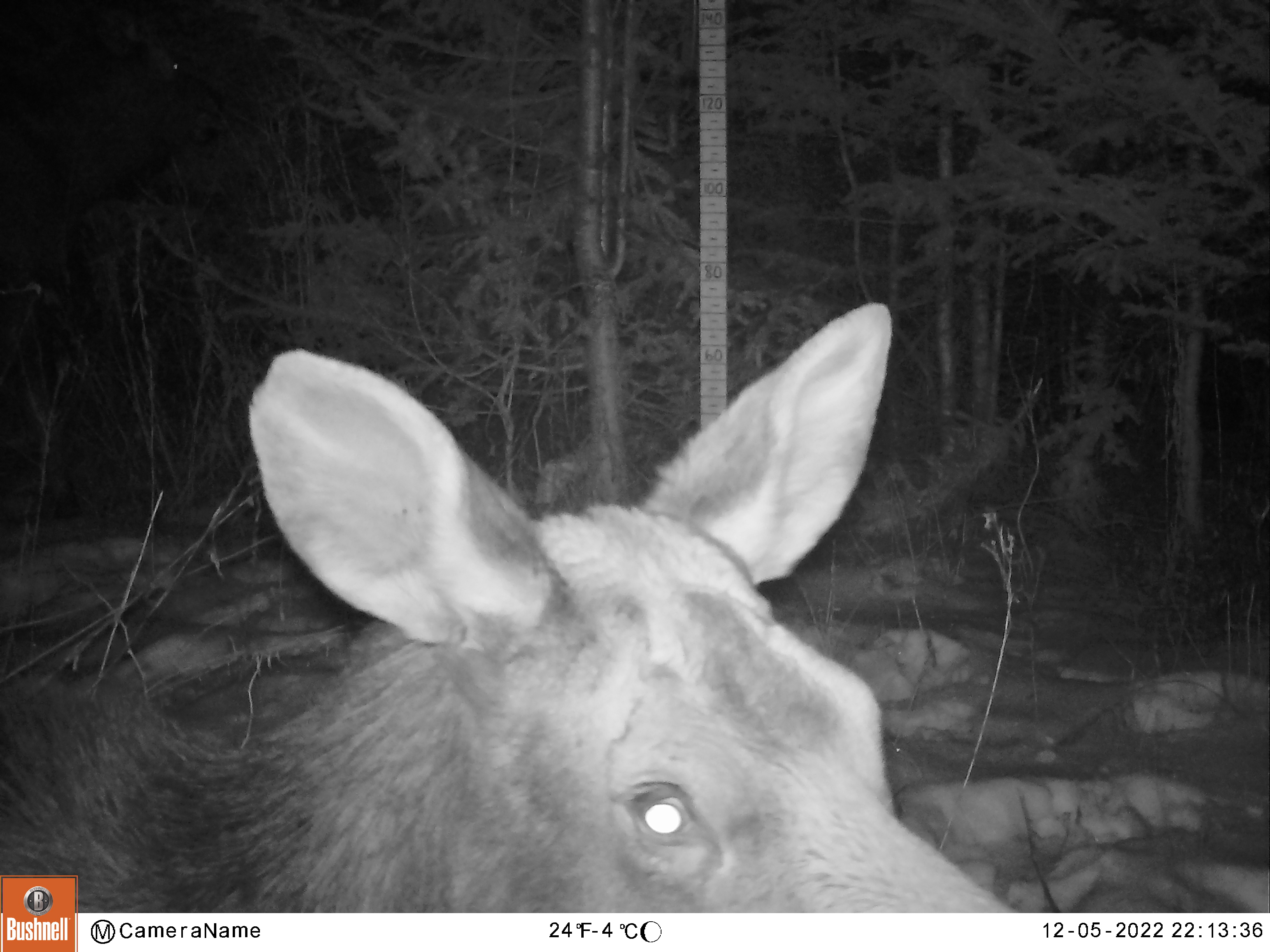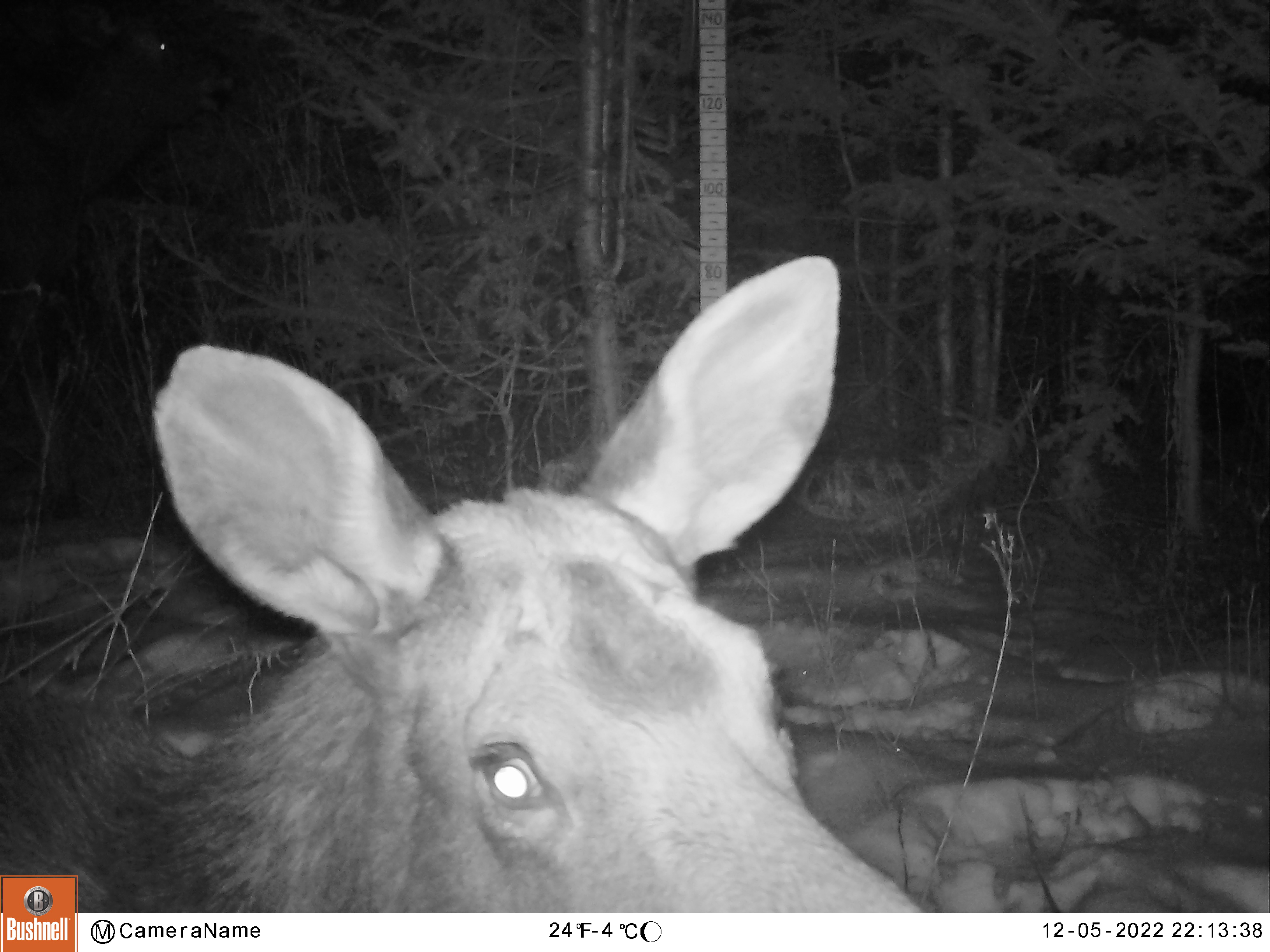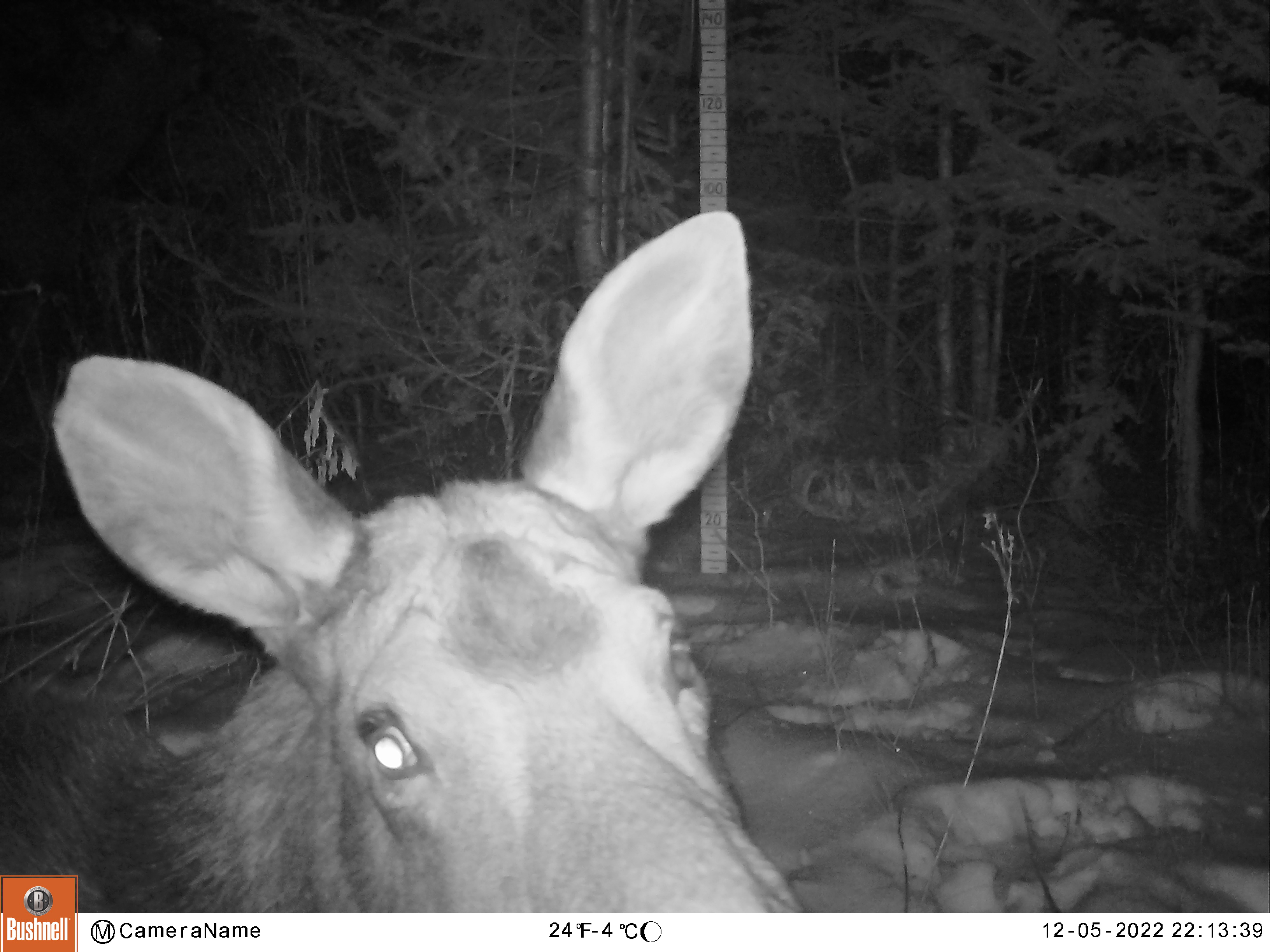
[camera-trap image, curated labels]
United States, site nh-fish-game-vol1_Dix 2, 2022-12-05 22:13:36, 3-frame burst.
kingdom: Animalia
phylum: Chordata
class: Mammalia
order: Artiodactyla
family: Cervidae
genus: Alces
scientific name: Alces alces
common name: moose